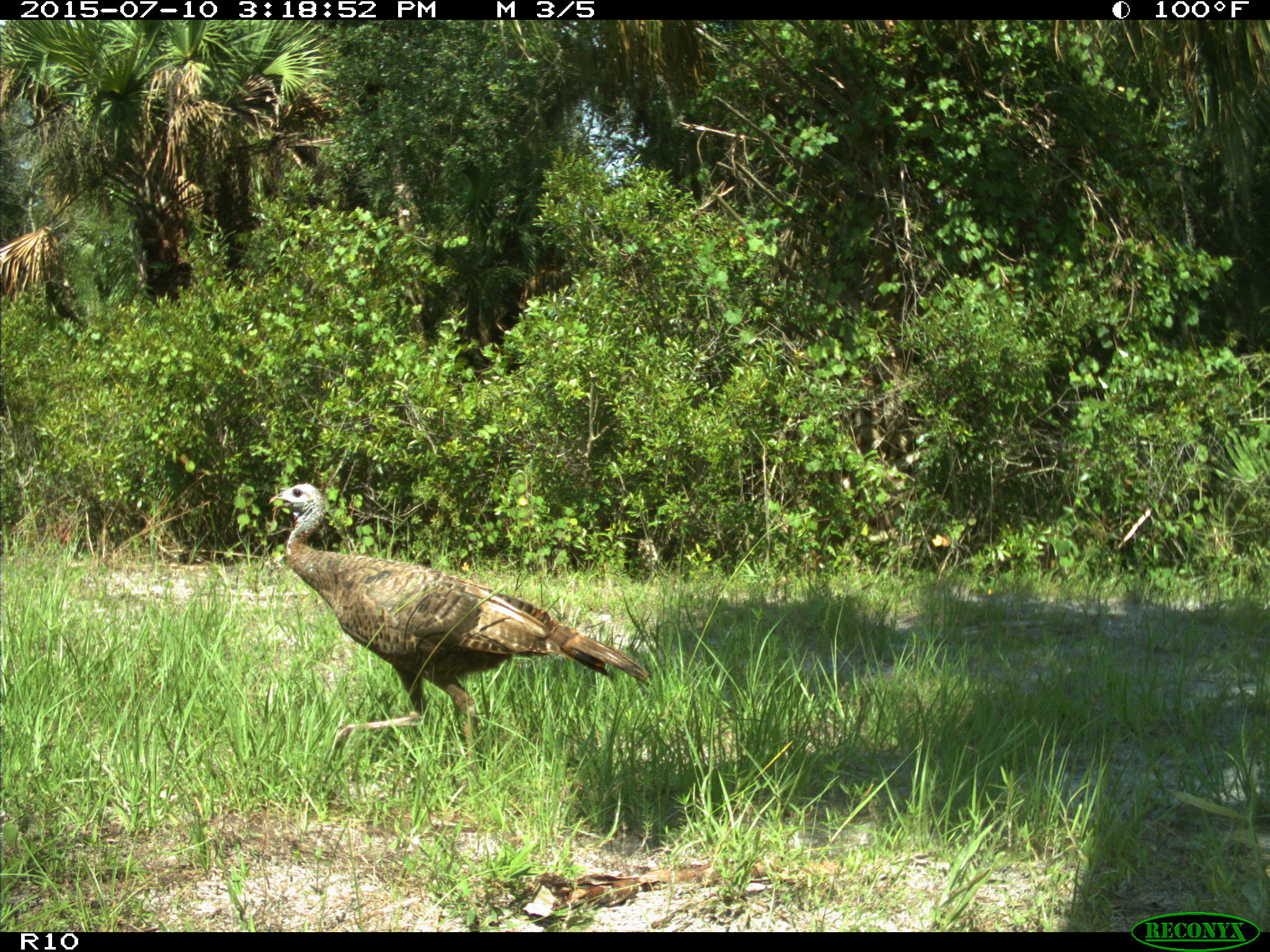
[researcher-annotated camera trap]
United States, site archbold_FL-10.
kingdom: Animalia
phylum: Chordata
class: Aves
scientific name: Aves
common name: birds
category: unidentified bird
Unidentified bird (birds) (Aves).